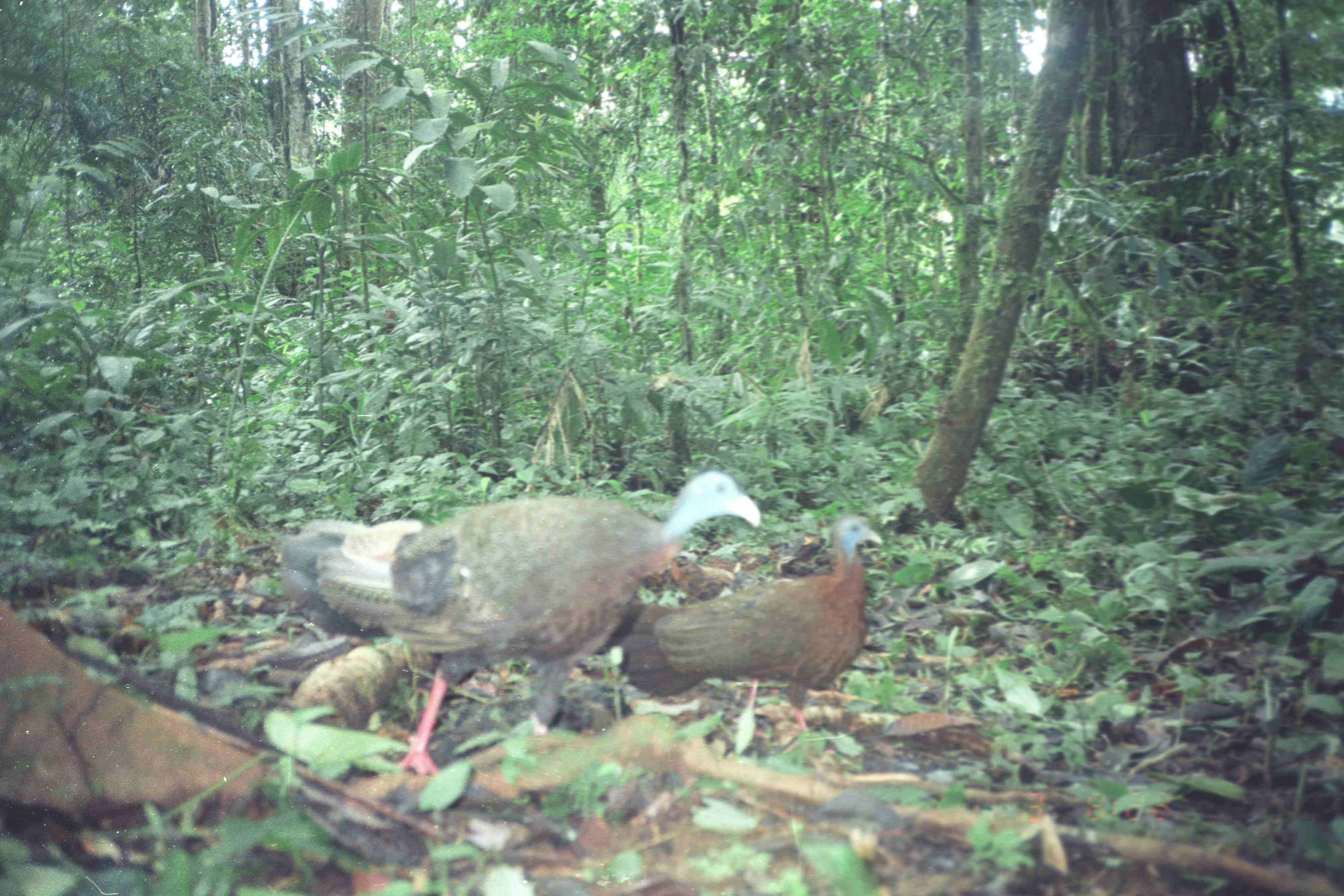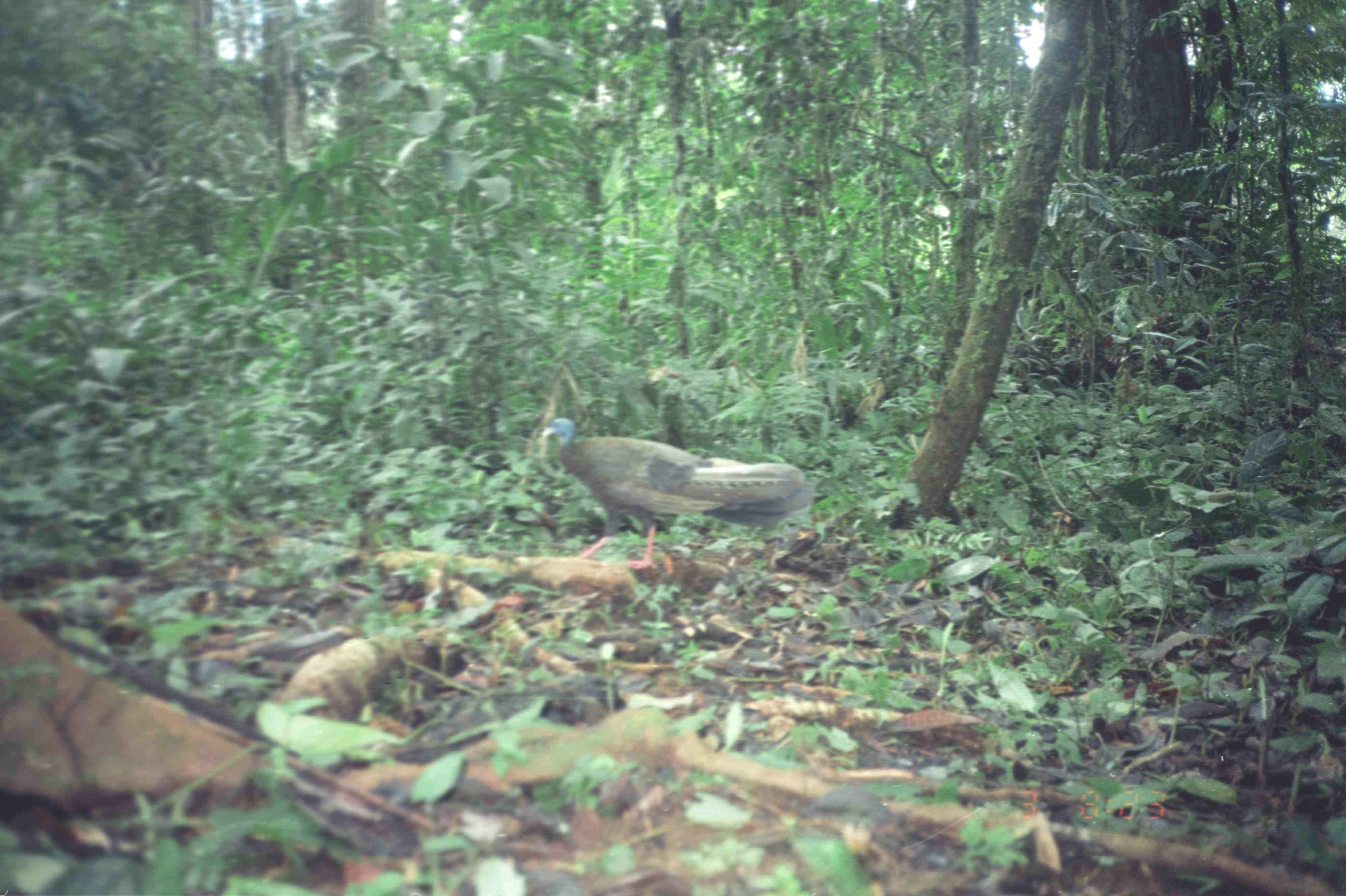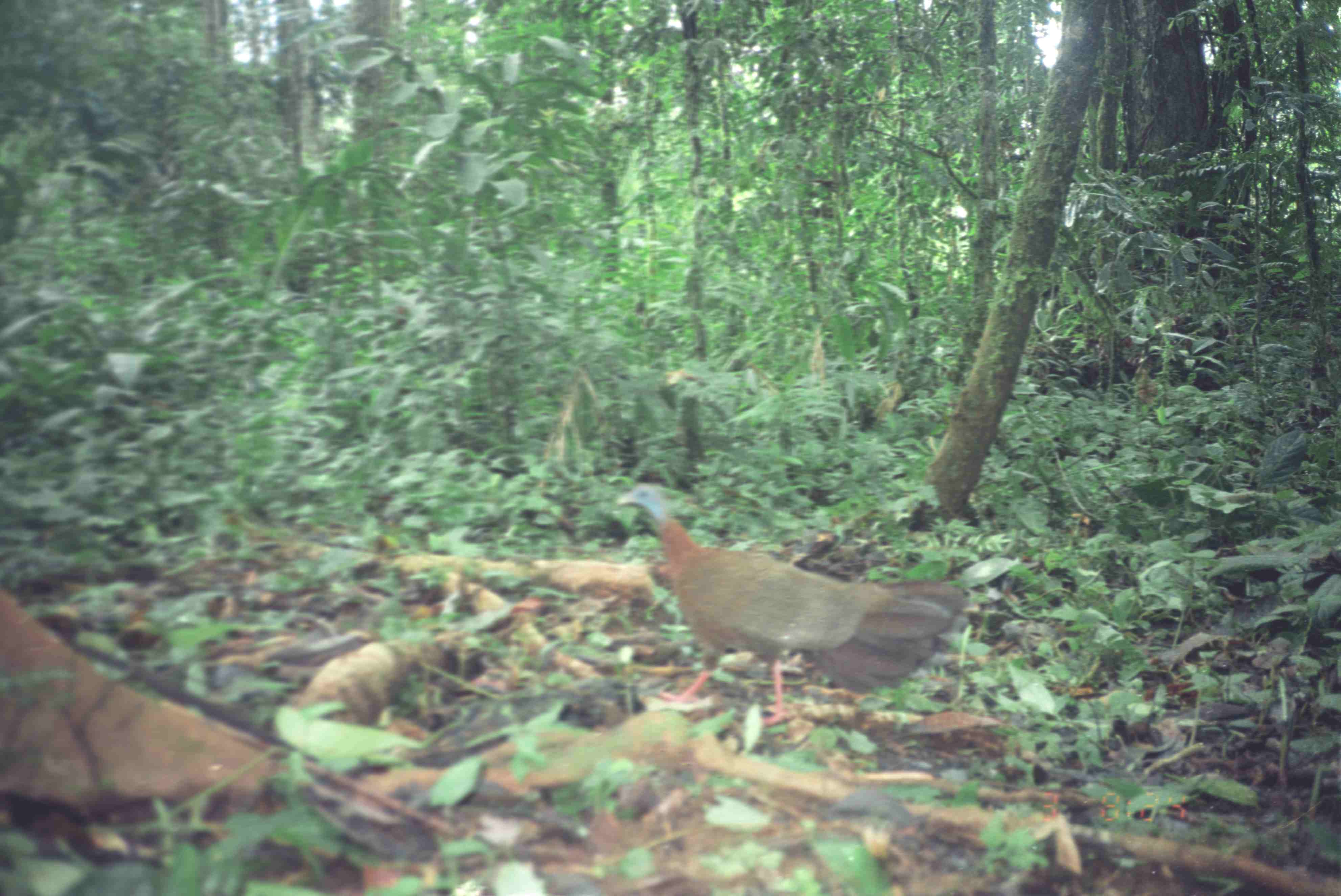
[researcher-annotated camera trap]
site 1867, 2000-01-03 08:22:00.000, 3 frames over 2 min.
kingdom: Animalia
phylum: Chordata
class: Aves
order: Galliformes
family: Phasianidae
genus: Argusianus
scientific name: Argusianus argus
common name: great argus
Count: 2.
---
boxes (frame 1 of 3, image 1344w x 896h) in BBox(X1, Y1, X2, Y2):
argusianus argus: BBox(278, 469, 760, 776); BBox(616, 514, 884, 733)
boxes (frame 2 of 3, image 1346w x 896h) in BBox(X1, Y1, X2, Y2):
argusianus argus: BBox(542, 417, 812, 569)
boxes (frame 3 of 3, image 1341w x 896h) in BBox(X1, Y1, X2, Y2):
argusianus argus: BBox(615, 481, 970, 725)